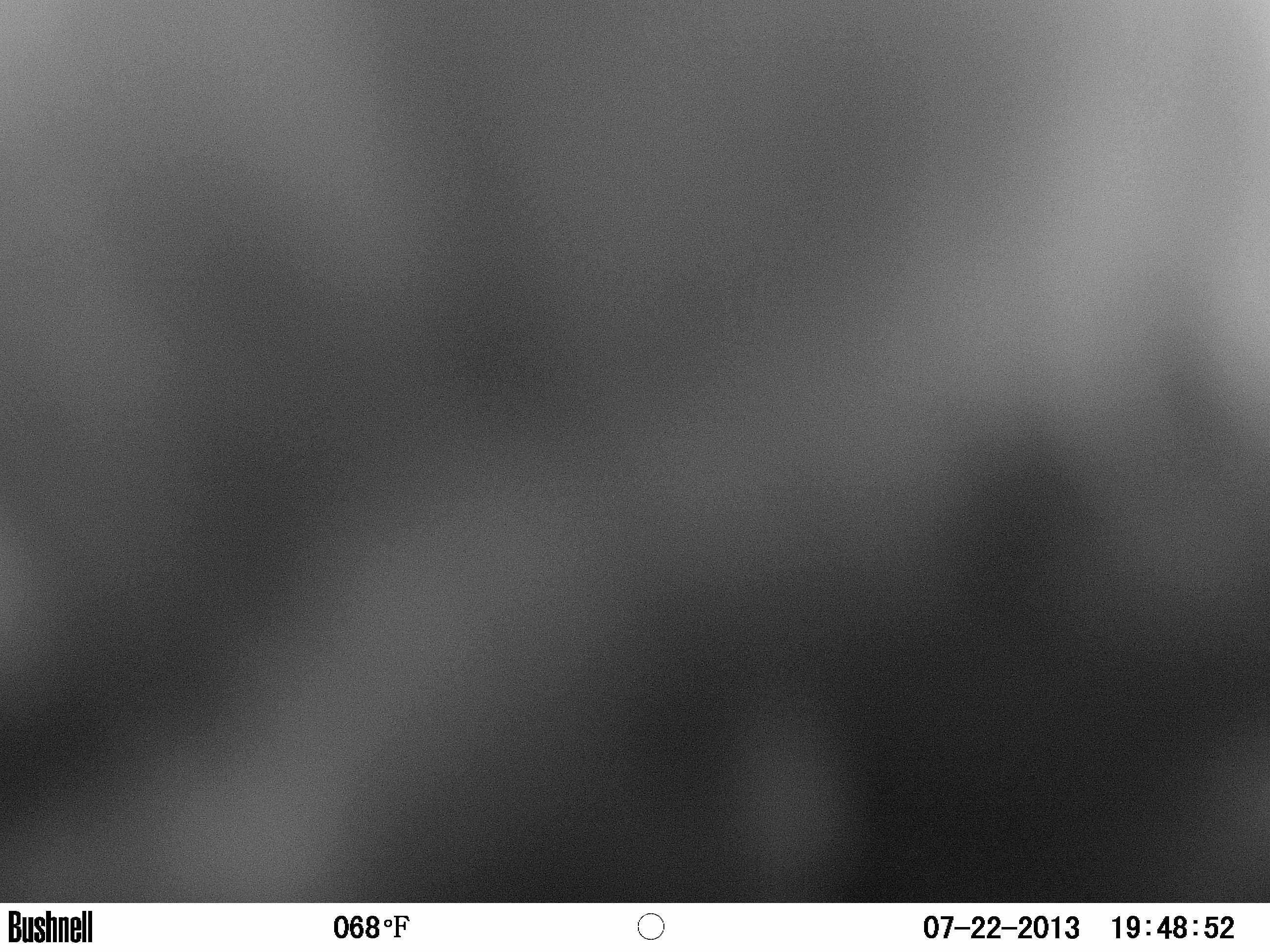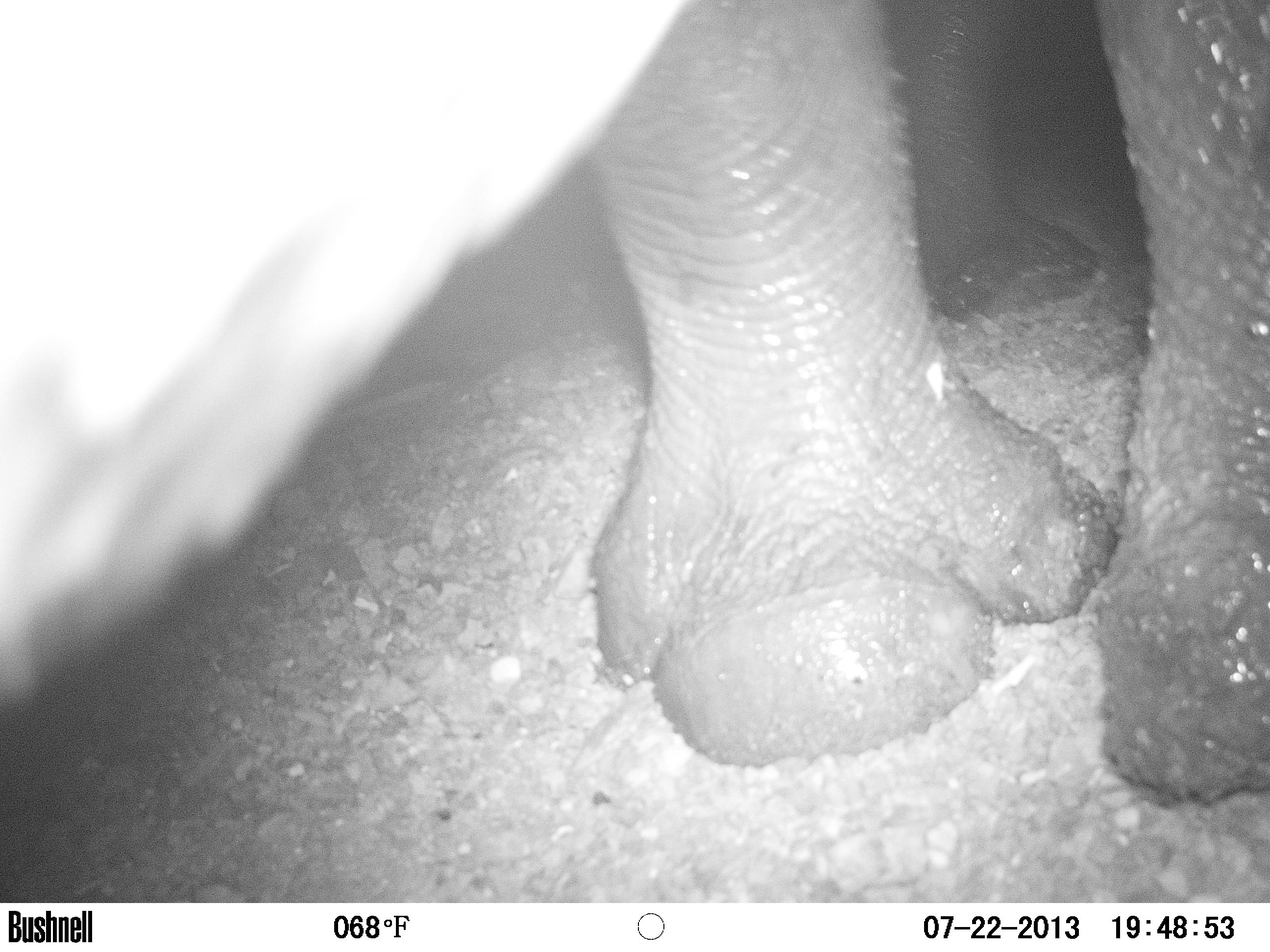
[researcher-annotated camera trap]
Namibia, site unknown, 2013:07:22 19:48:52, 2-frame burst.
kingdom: Animalia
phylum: Chordata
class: Mammalia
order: Perissodactyla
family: Rhinocerotidae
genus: Diceros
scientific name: Diceros bicornis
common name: black rhinoceros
Diceros bicornis (black rhinoceros).